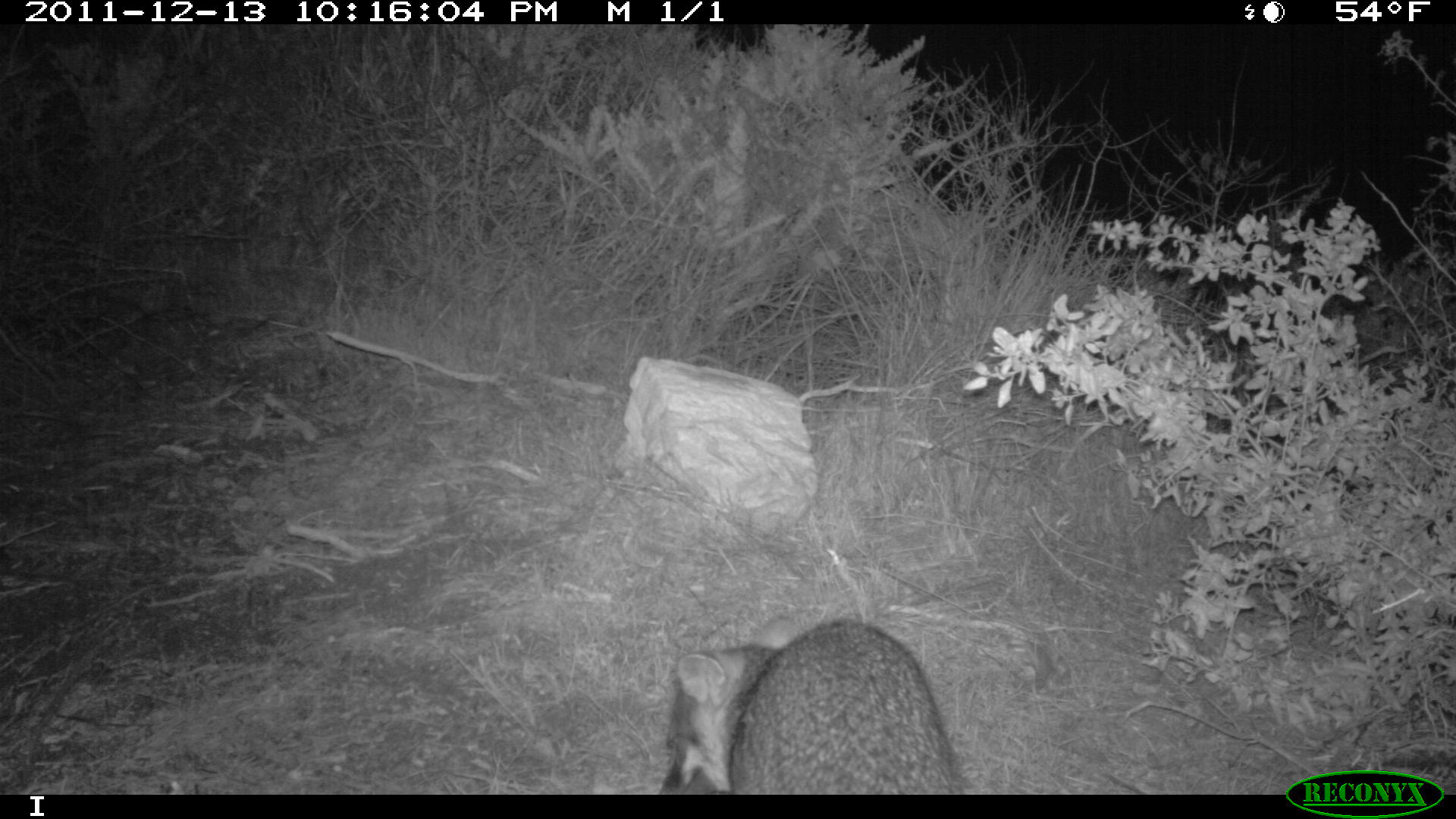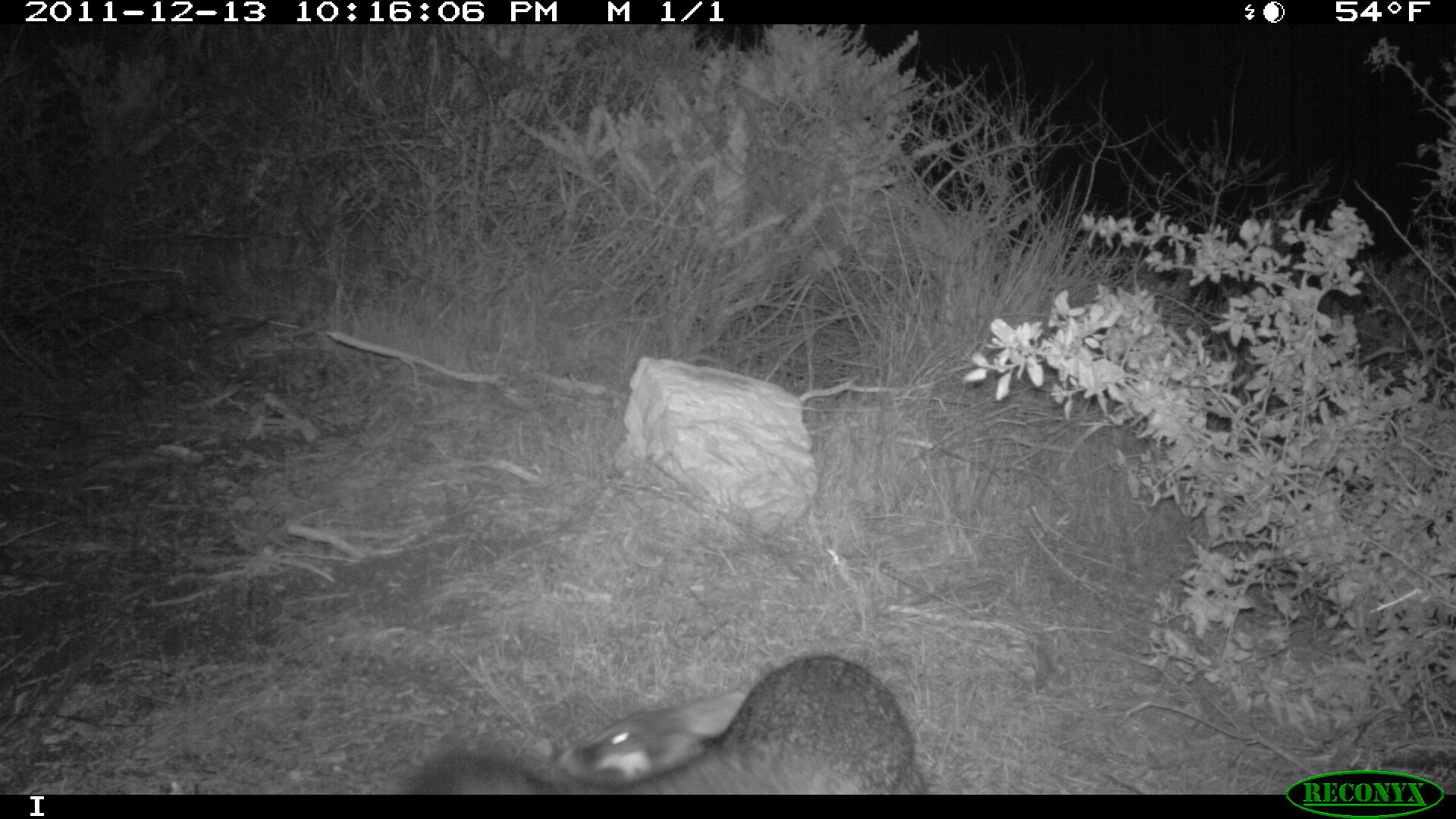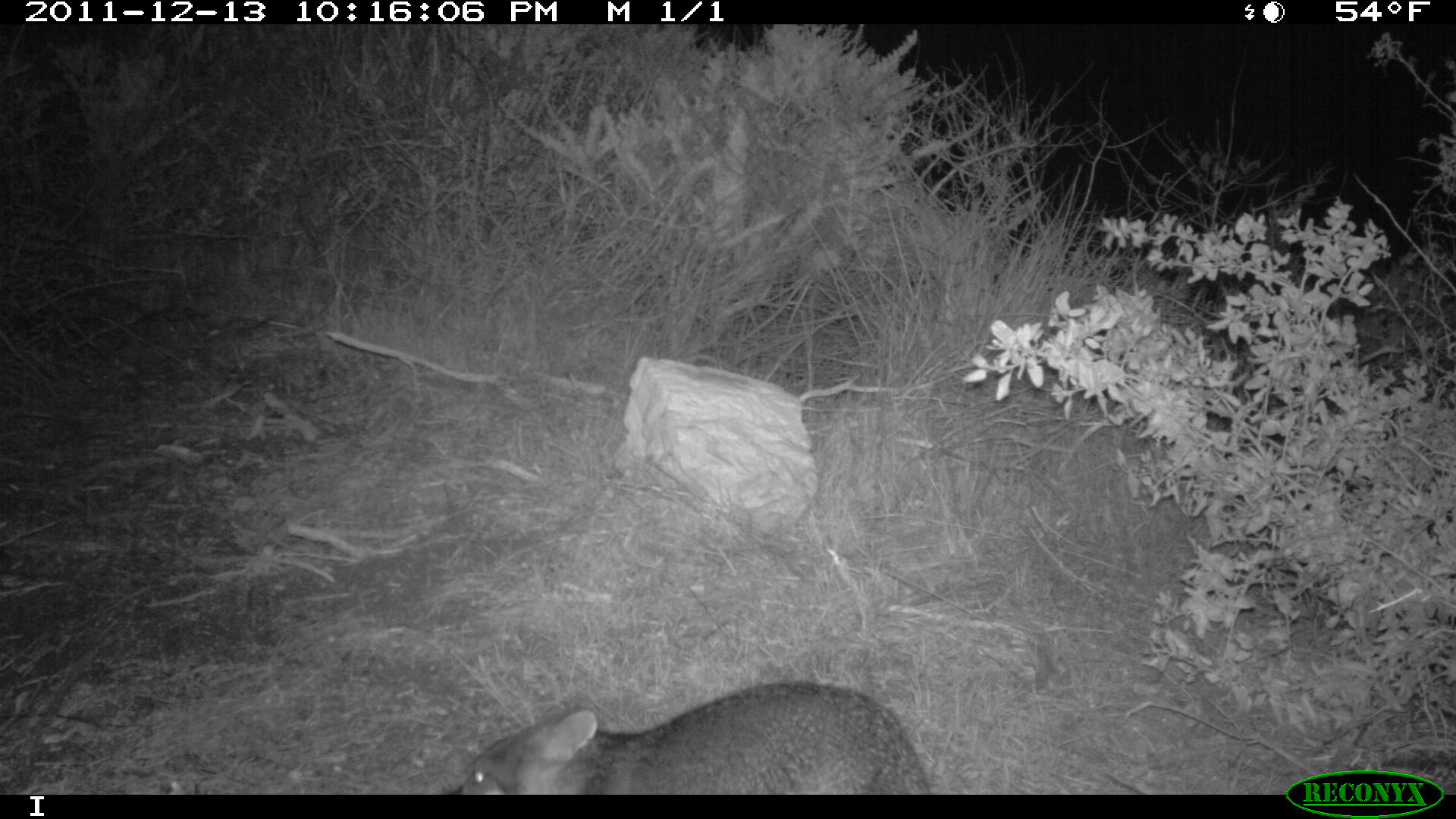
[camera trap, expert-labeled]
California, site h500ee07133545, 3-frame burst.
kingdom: Animalia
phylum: Chordata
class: Mammalia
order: Carnivora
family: Canidae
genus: Urocyon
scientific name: Urocyon littoralis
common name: island fox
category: fox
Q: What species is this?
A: Fox (island fox) (Urocyon littoralis).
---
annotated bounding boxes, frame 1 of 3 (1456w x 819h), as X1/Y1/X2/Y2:
fox: 657/616/965/792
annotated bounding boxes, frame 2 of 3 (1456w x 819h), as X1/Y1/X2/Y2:
fox: 406/654/927/790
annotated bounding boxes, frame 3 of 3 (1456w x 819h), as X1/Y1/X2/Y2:
fox: 447/679/930/794